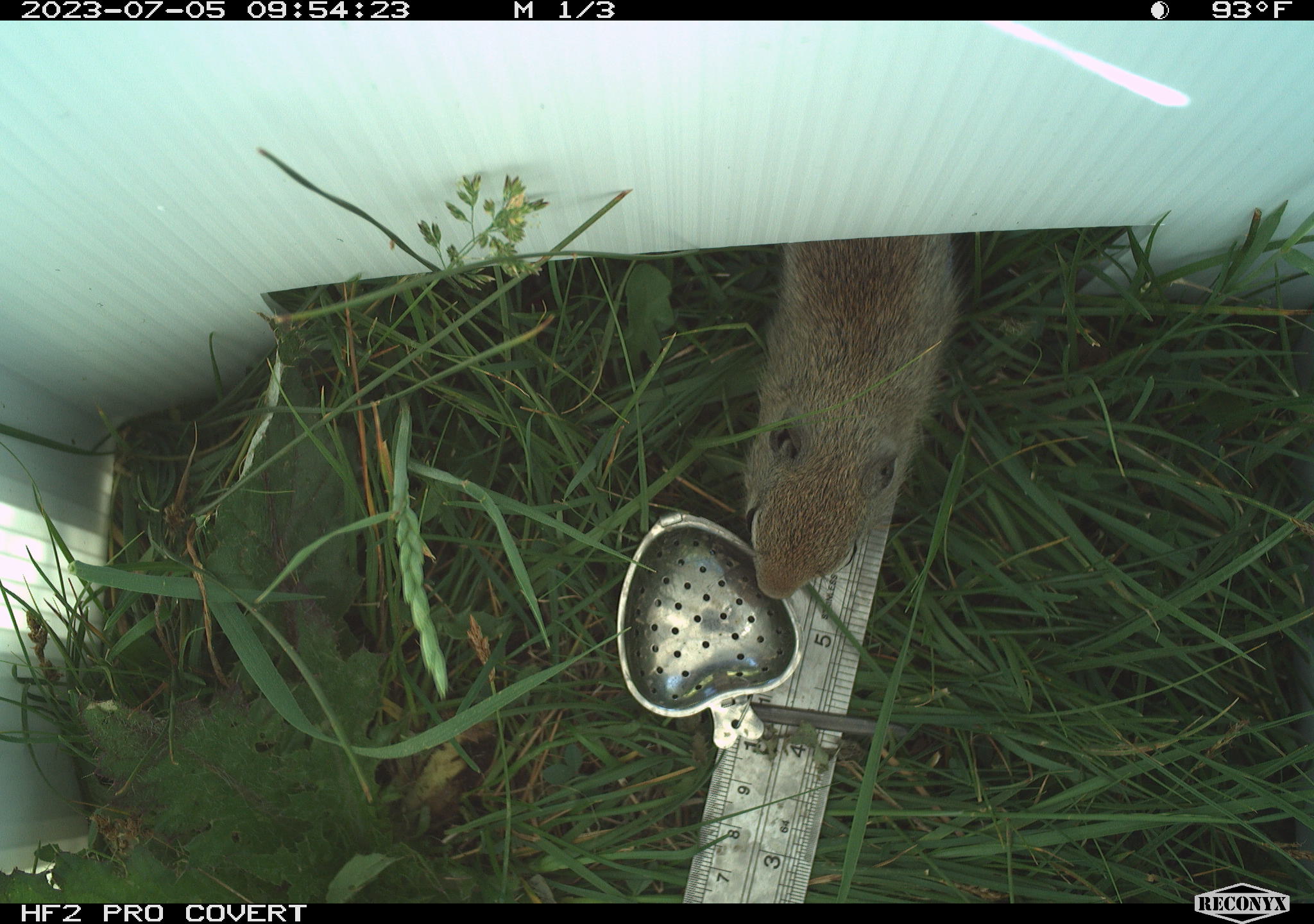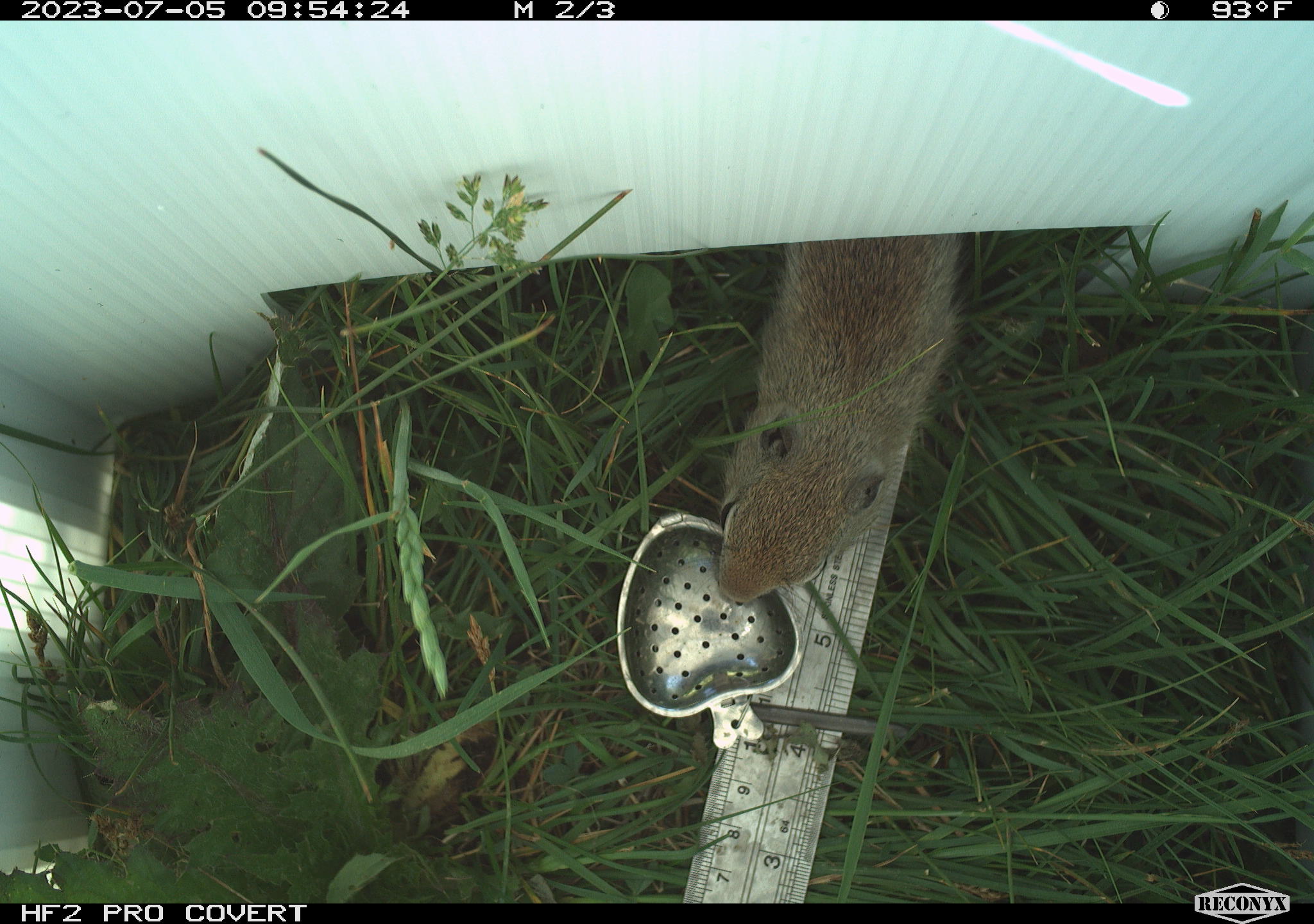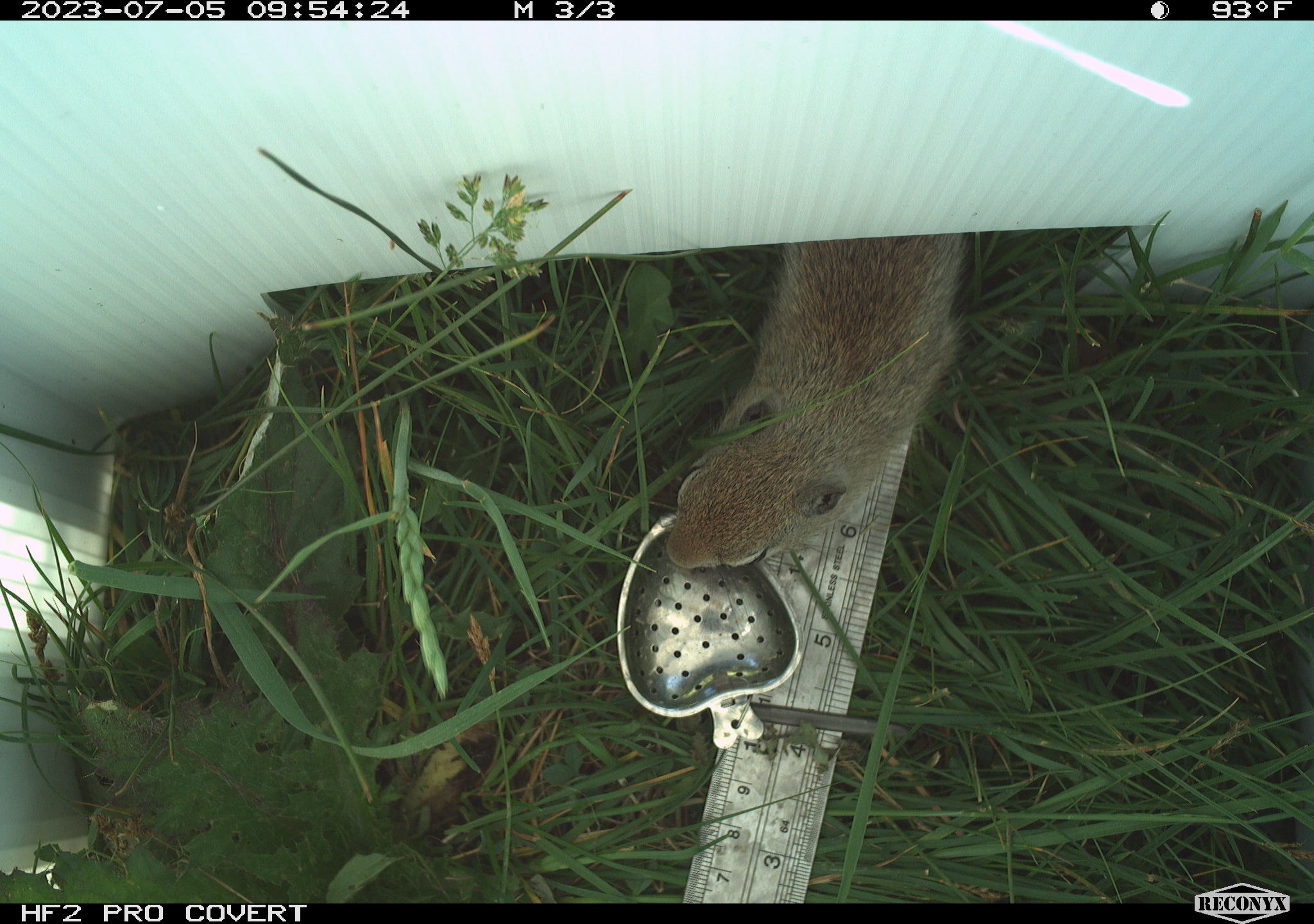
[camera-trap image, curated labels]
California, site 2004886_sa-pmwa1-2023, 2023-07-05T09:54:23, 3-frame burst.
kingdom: Animalia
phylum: Chordata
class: Mammalia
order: Rodentia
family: Sciuridae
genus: Urocitellus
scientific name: Urocitellus beldingi beldingi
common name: belding's ground squirrel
Belding's ground squirrel (Urocitellus beldingi beldingi).